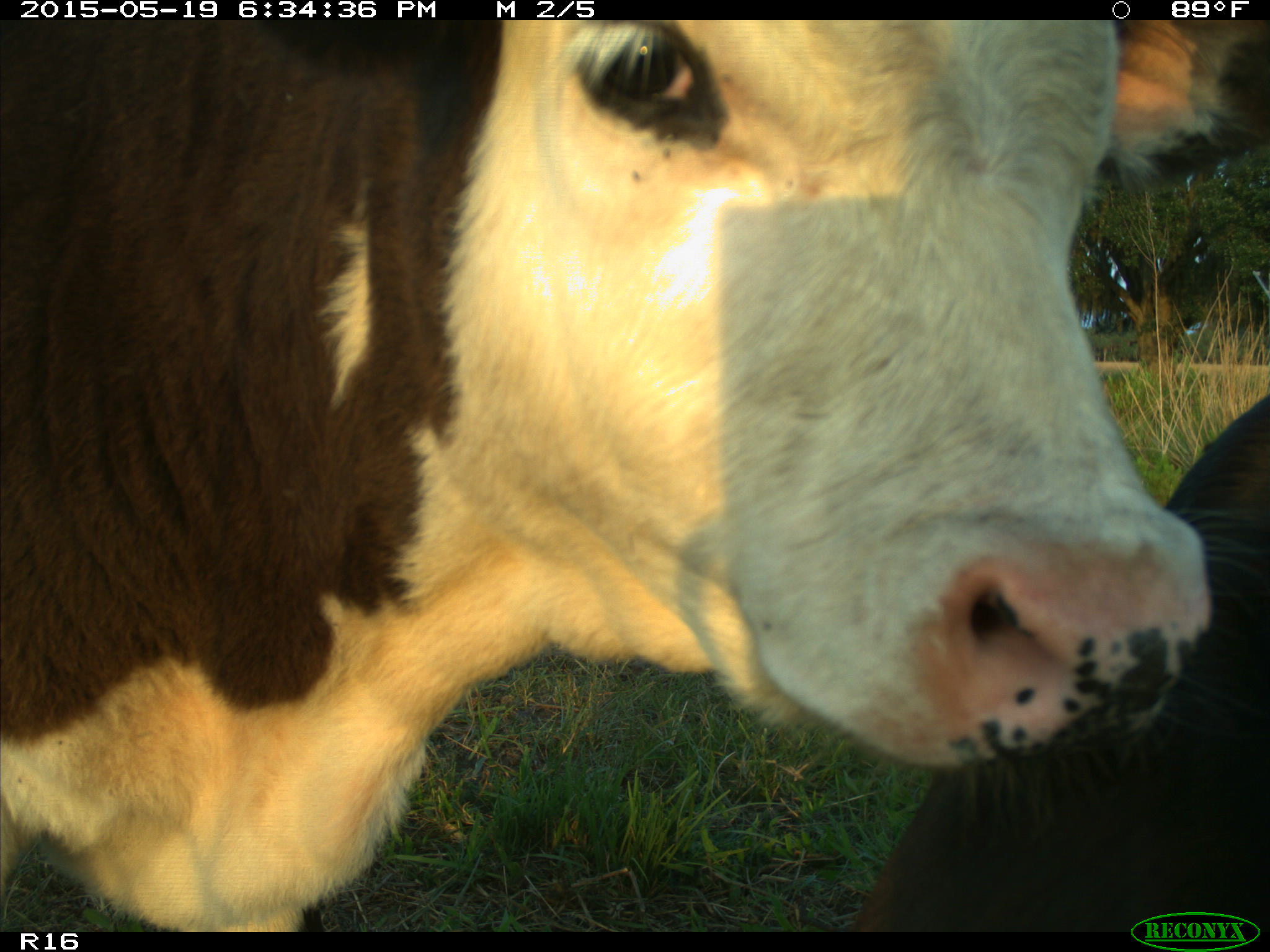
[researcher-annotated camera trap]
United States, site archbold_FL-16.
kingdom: Animalia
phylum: Chordata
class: Mammalia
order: Artiodactyla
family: Bovidae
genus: Bos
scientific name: Bos taurus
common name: domestic cow